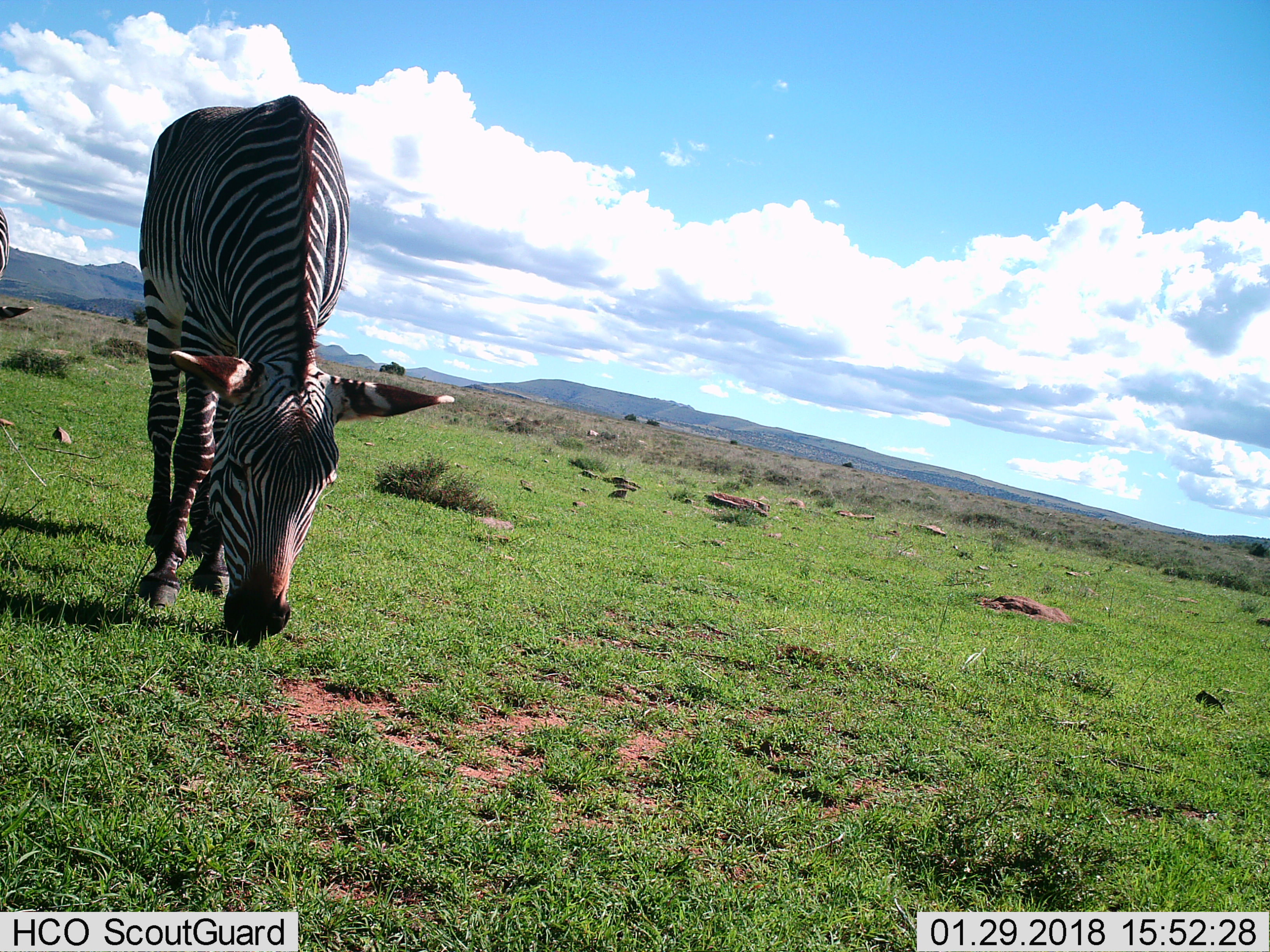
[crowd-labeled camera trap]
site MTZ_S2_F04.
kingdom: Animalia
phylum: Chordata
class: Mammalia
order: Perissodactyla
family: Equidae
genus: Equus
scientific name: Equus zebra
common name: mountain zebra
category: zebramountain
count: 2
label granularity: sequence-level